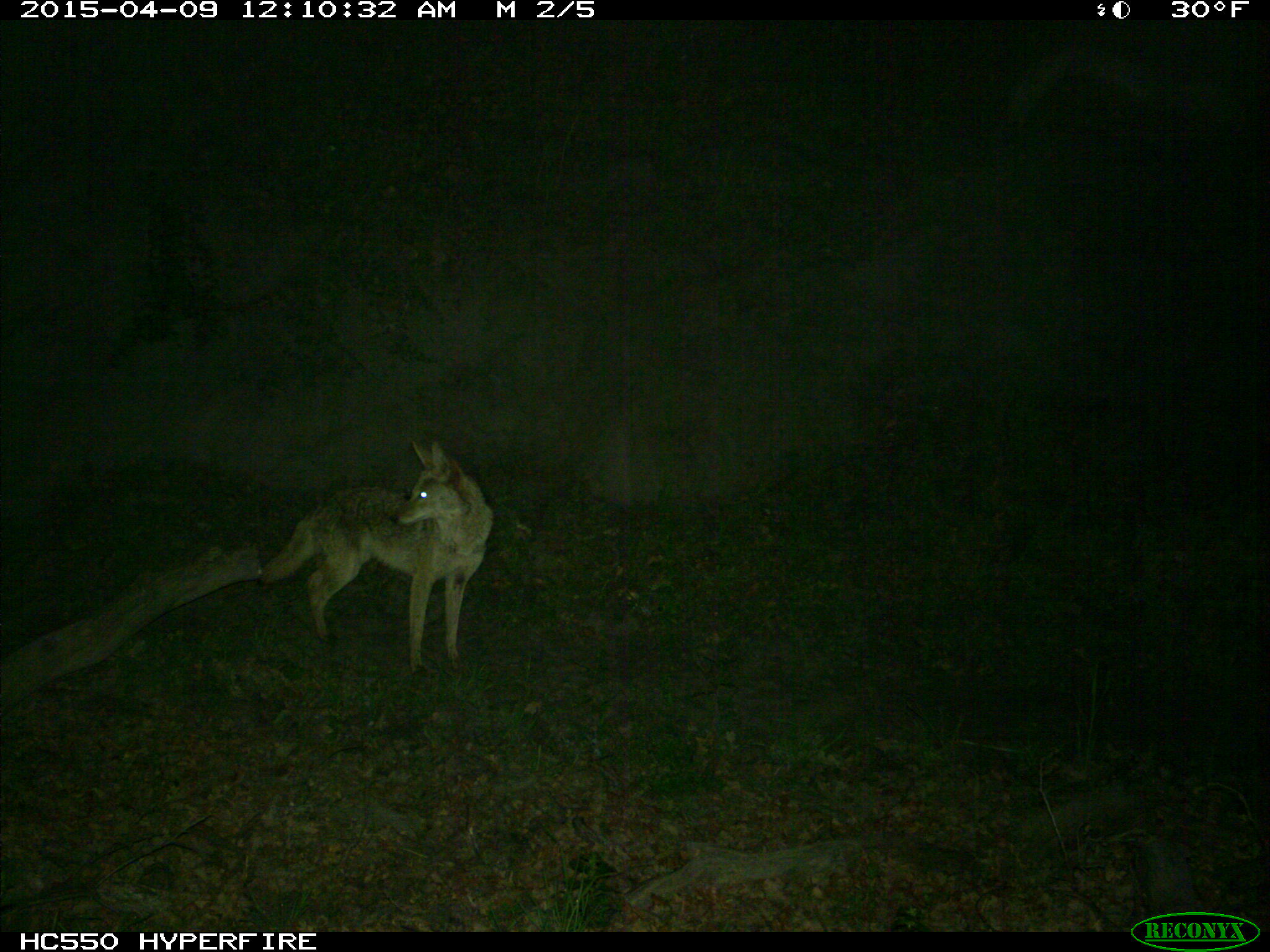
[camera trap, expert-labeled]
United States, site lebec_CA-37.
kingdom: Animalia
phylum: Chordata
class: Mammalia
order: Carnivora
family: Canidae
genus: Canis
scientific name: Canis latrans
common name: coyote